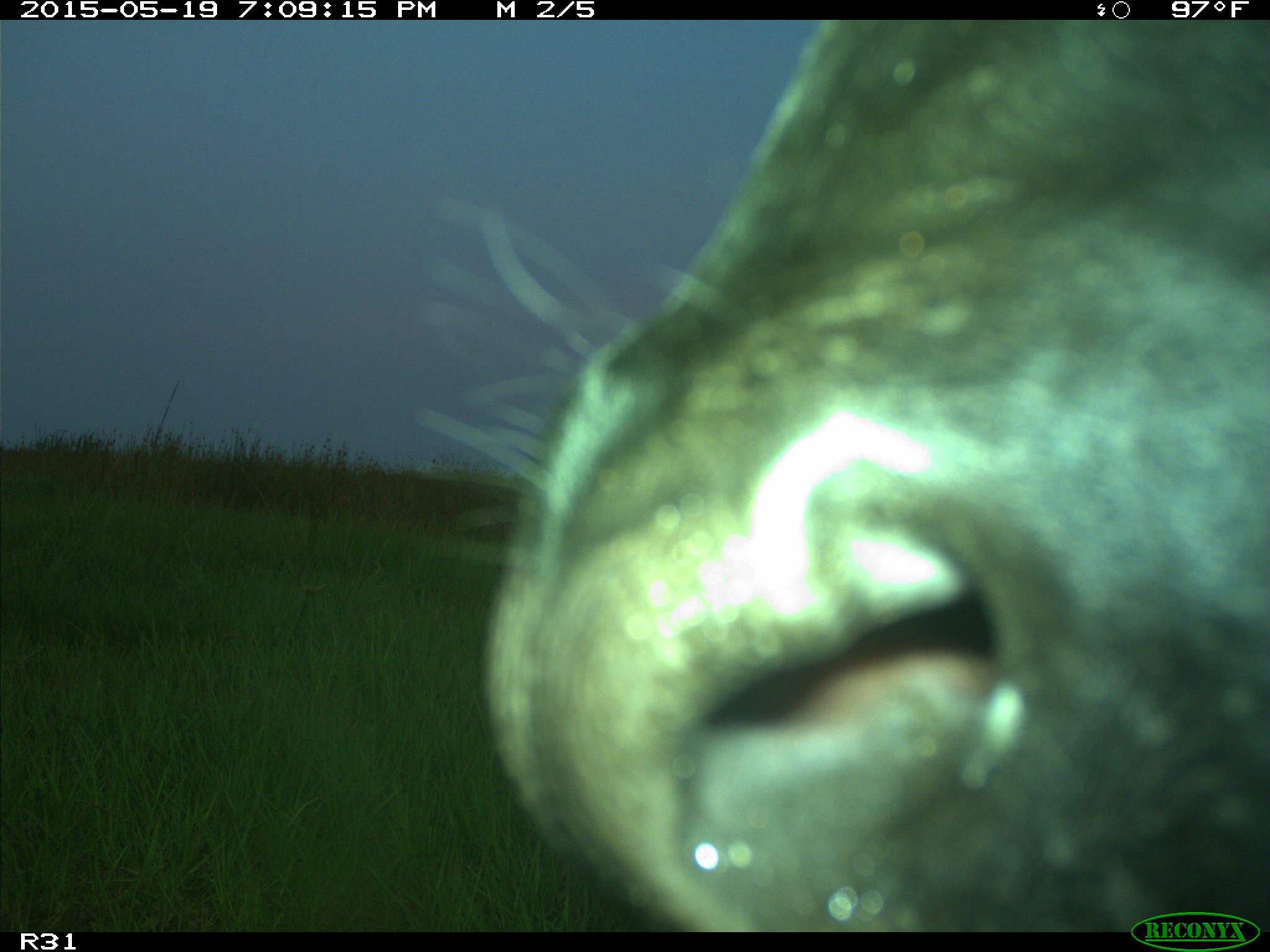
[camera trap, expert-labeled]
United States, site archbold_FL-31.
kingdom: Animalia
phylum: Chordata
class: Mammalia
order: Artiodactyla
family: Bovidae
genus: Bos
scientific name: Bos taurus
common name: domestic cow